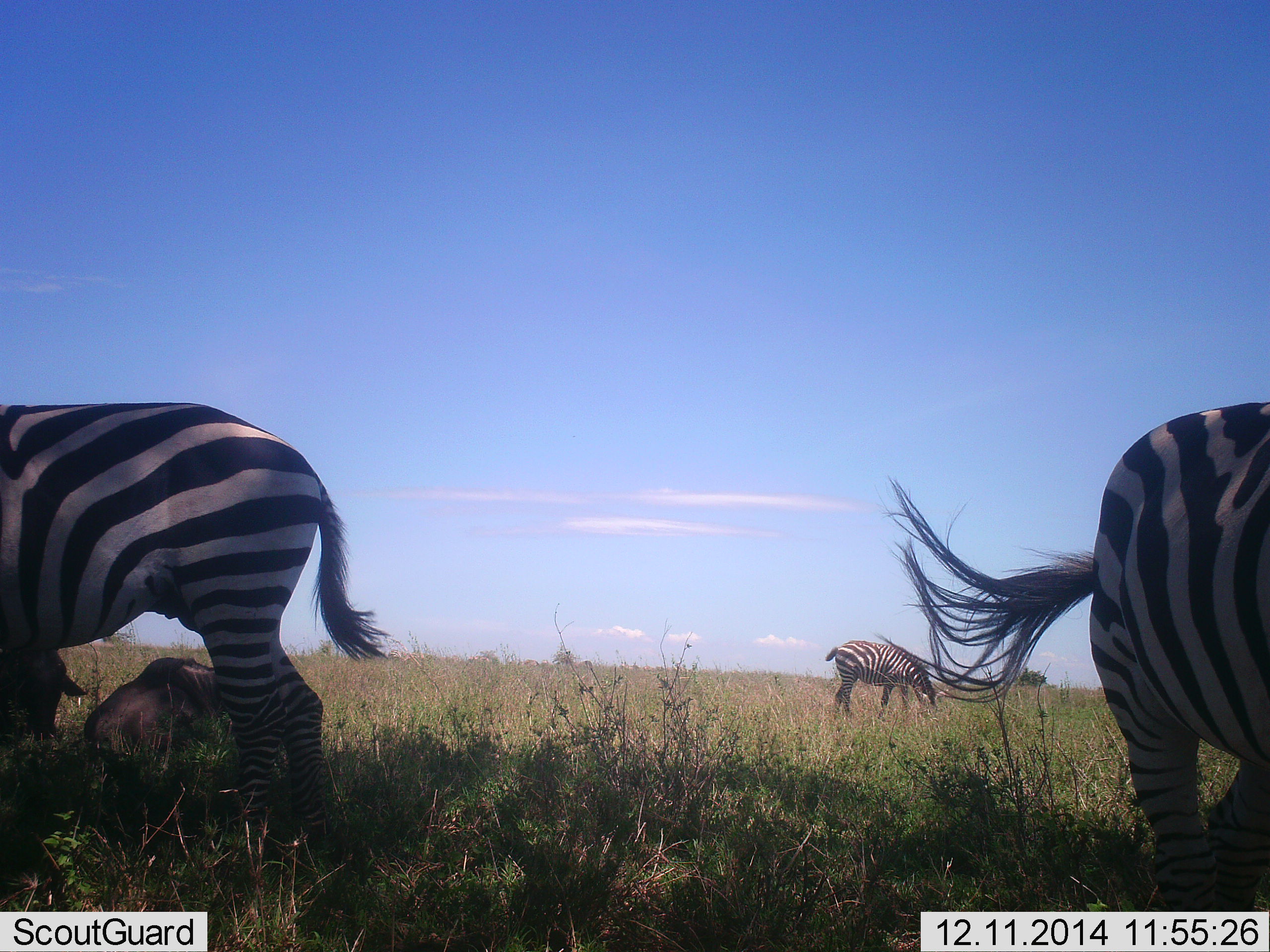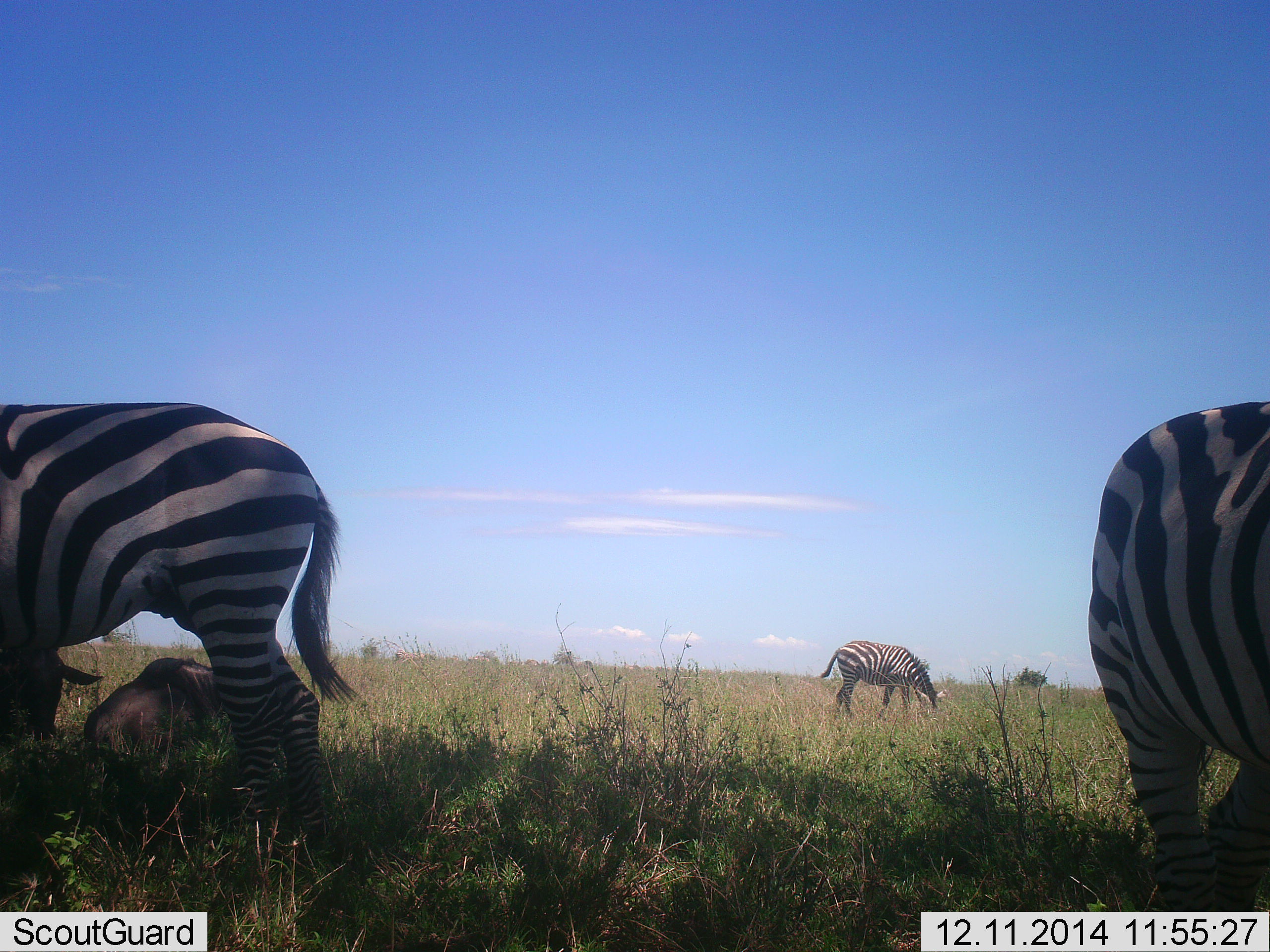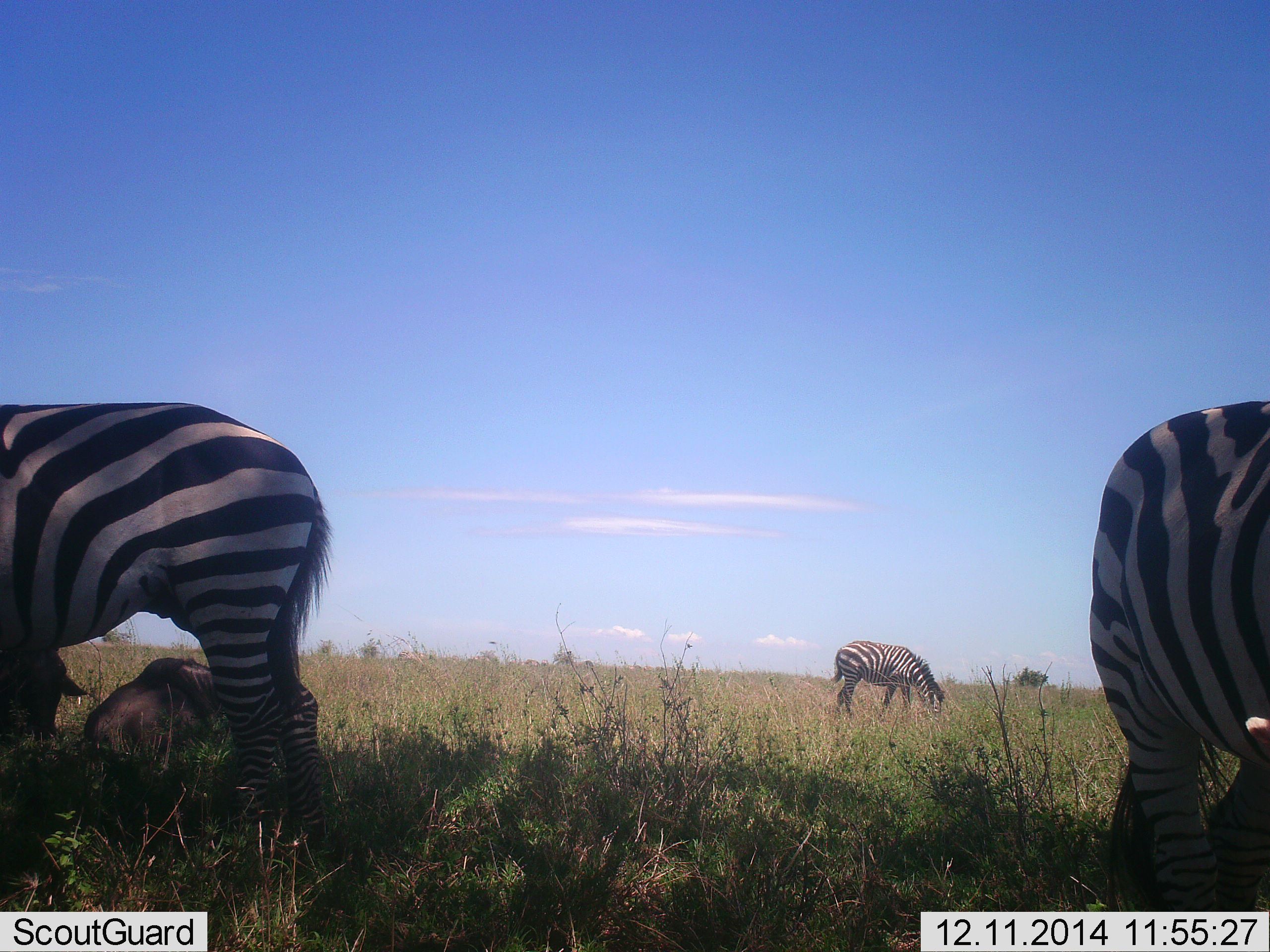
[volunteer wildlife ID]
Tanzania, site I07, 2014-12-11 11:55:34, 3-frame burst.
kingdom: Animalia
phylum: Chordata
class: Mammalia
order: Perissodactyla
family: Equidae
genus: Equus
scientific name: Equus quagga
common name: plains zebra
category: zebra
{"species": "zebra (plains zebra) (Equus quagga)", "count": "3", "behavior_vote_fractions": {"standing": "59%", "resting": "6%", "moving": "6%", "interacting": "0%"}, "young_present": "0%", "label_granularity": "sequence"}